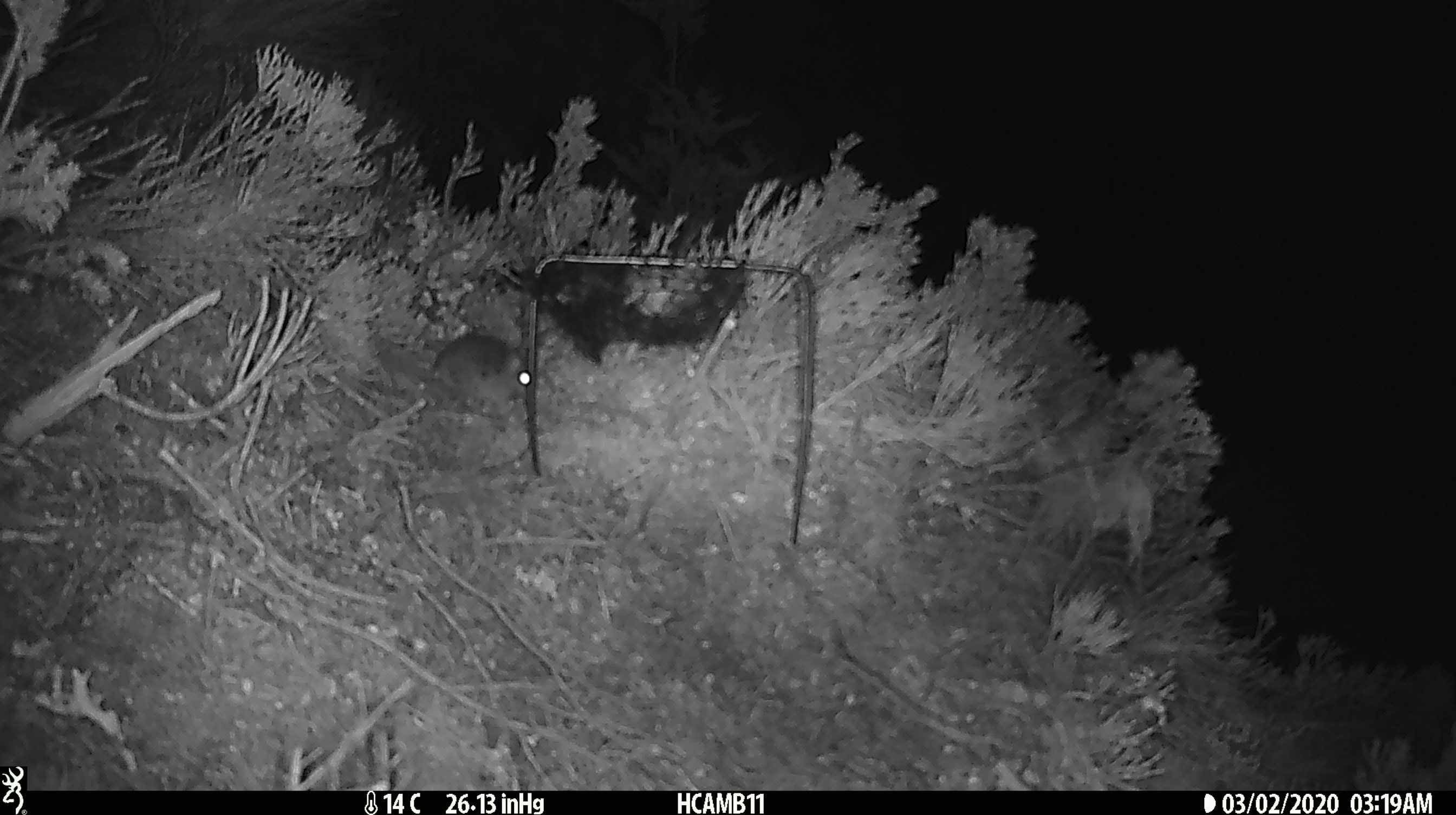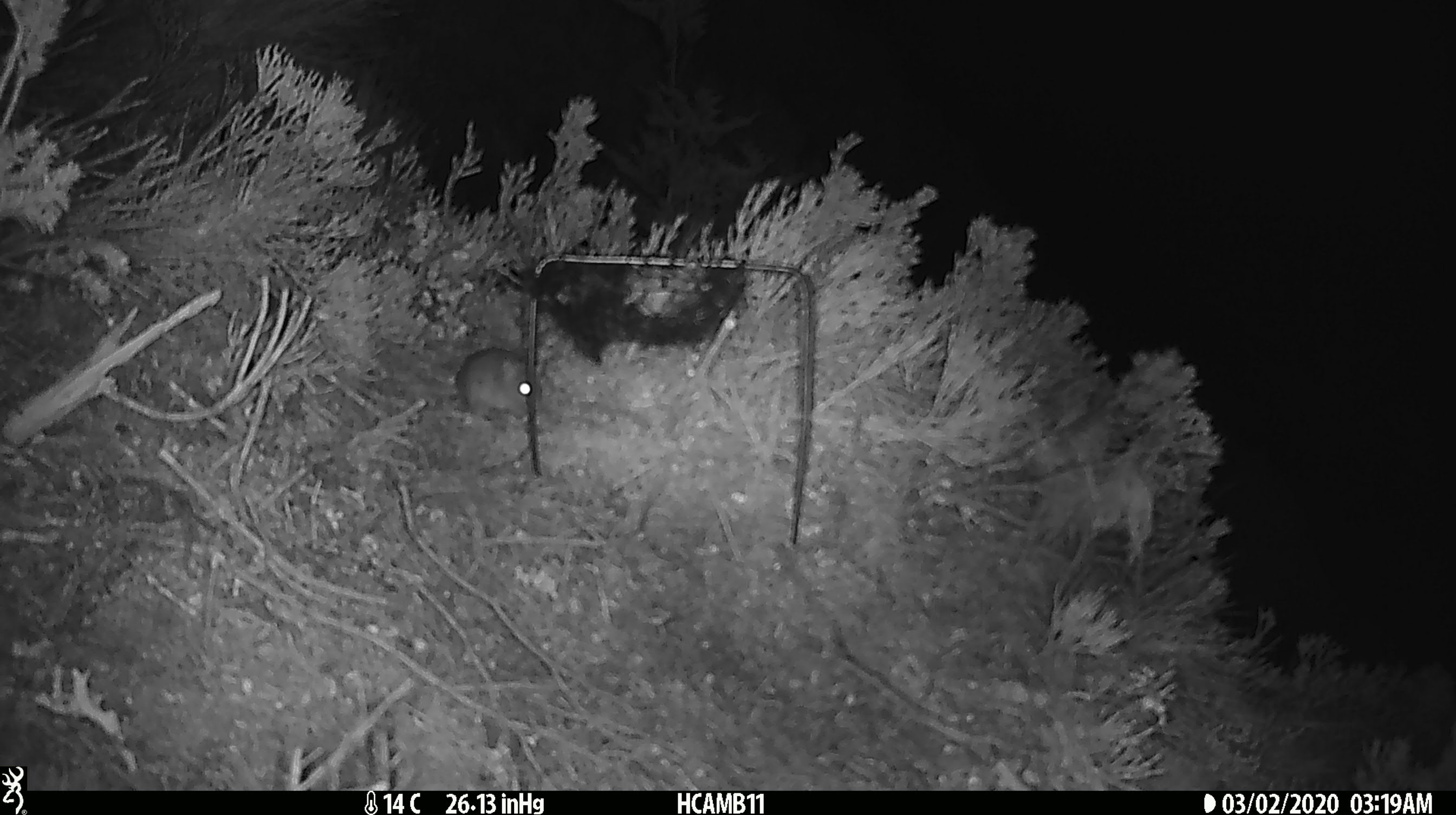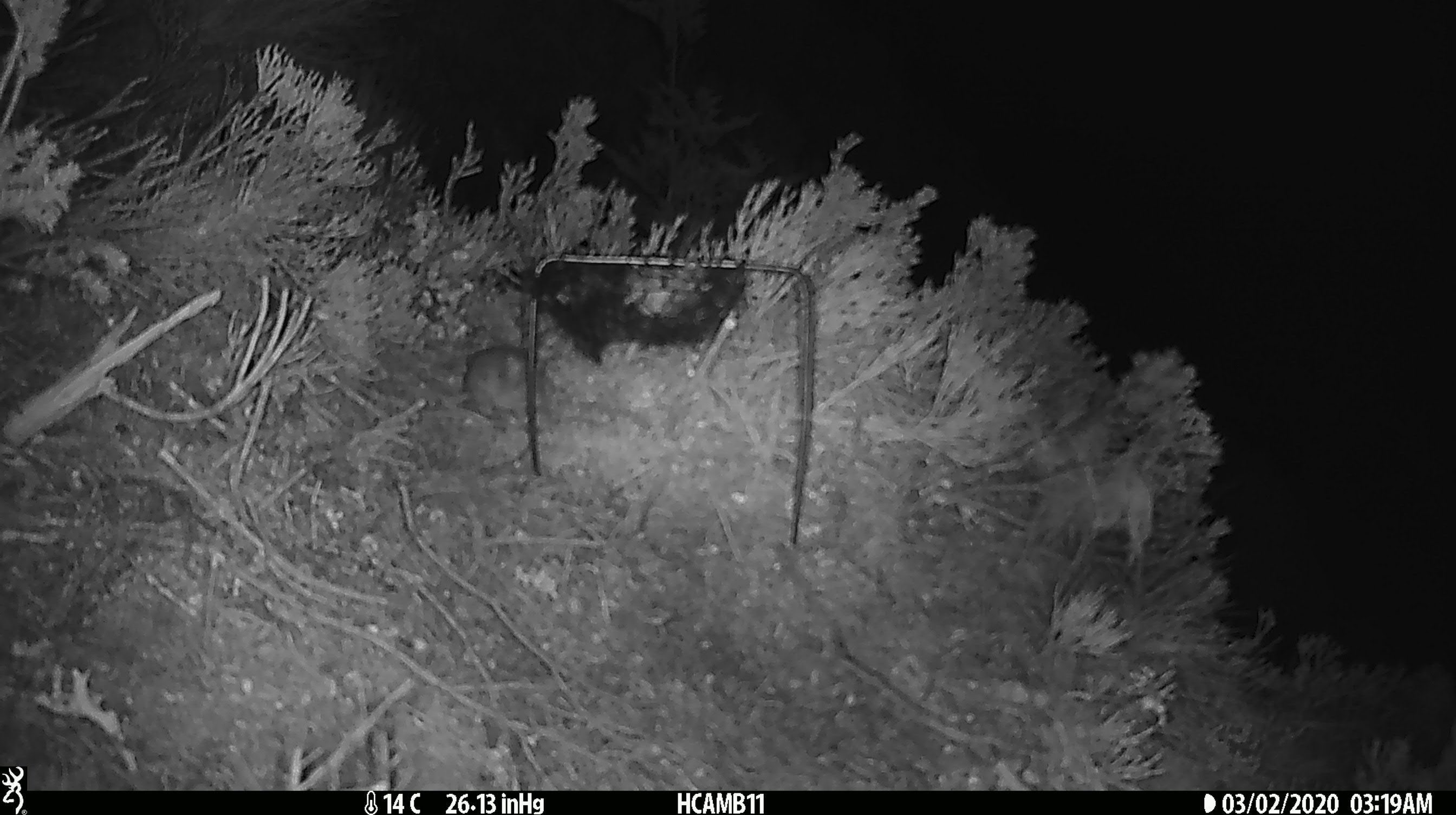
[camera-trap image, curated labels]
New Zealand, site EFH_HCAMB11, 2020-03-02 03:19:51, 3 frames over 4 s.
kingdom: Animalia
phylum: Chordata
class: Mammalia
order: Rodentia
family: Muridae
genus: Mus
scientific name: Mus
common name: mouse